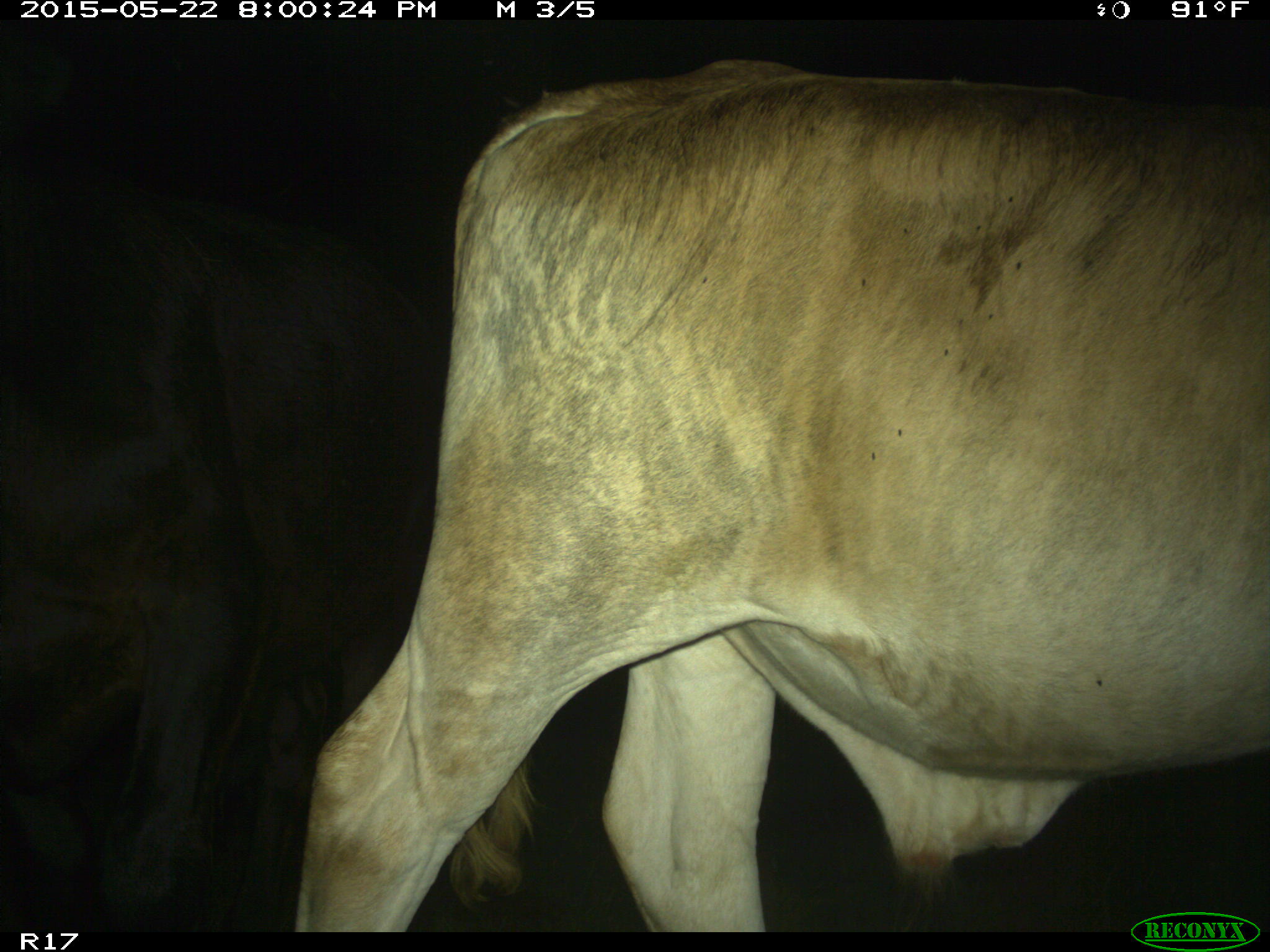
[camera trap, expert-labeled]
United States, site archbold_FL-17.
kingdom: Animalia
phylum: Chordata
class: Mammalia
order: Artiodactyla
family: Bovidae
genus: Bos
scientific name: Bos taurus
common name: domestic cow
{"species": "Bos taurus (domestic cow)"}